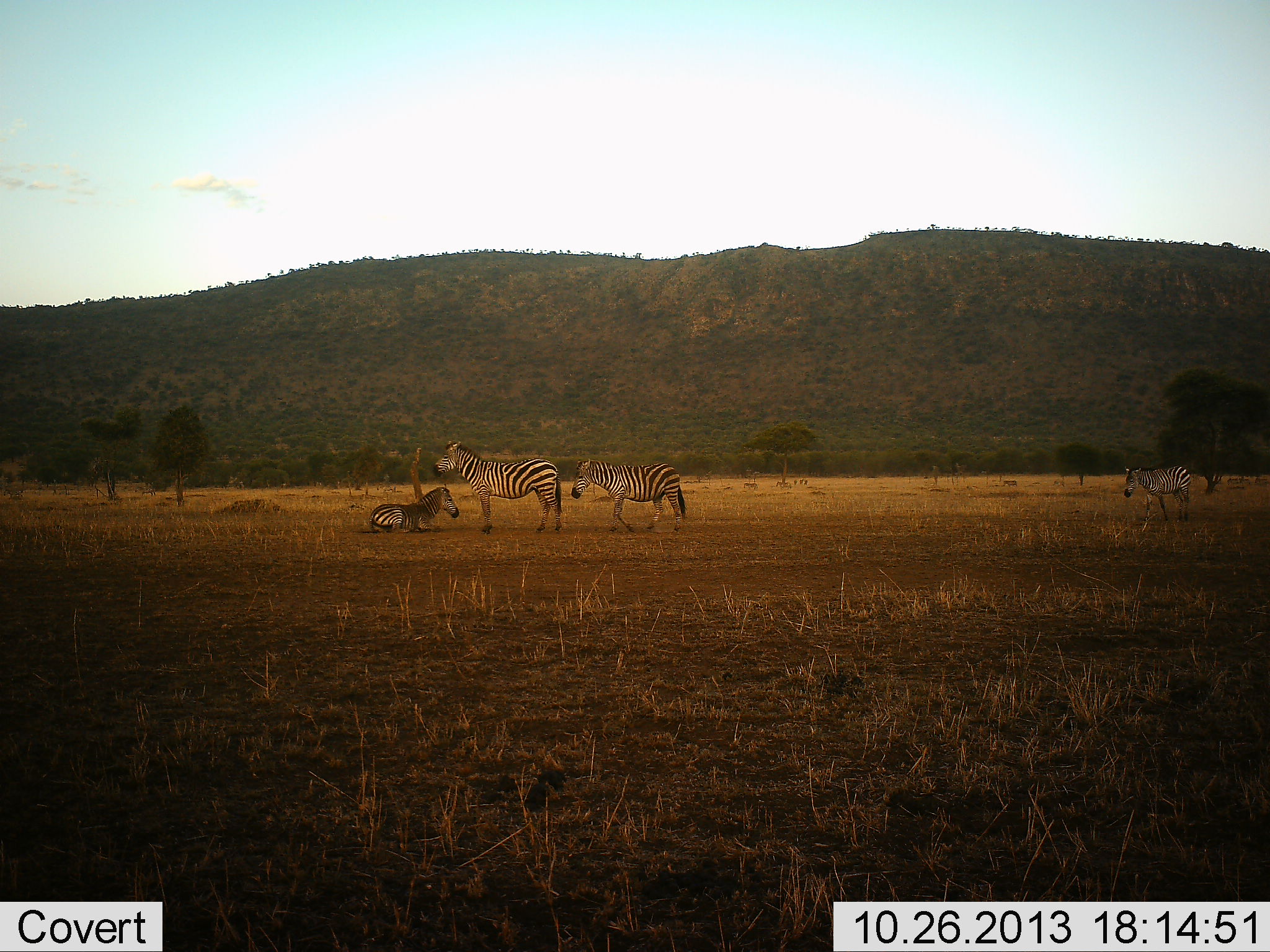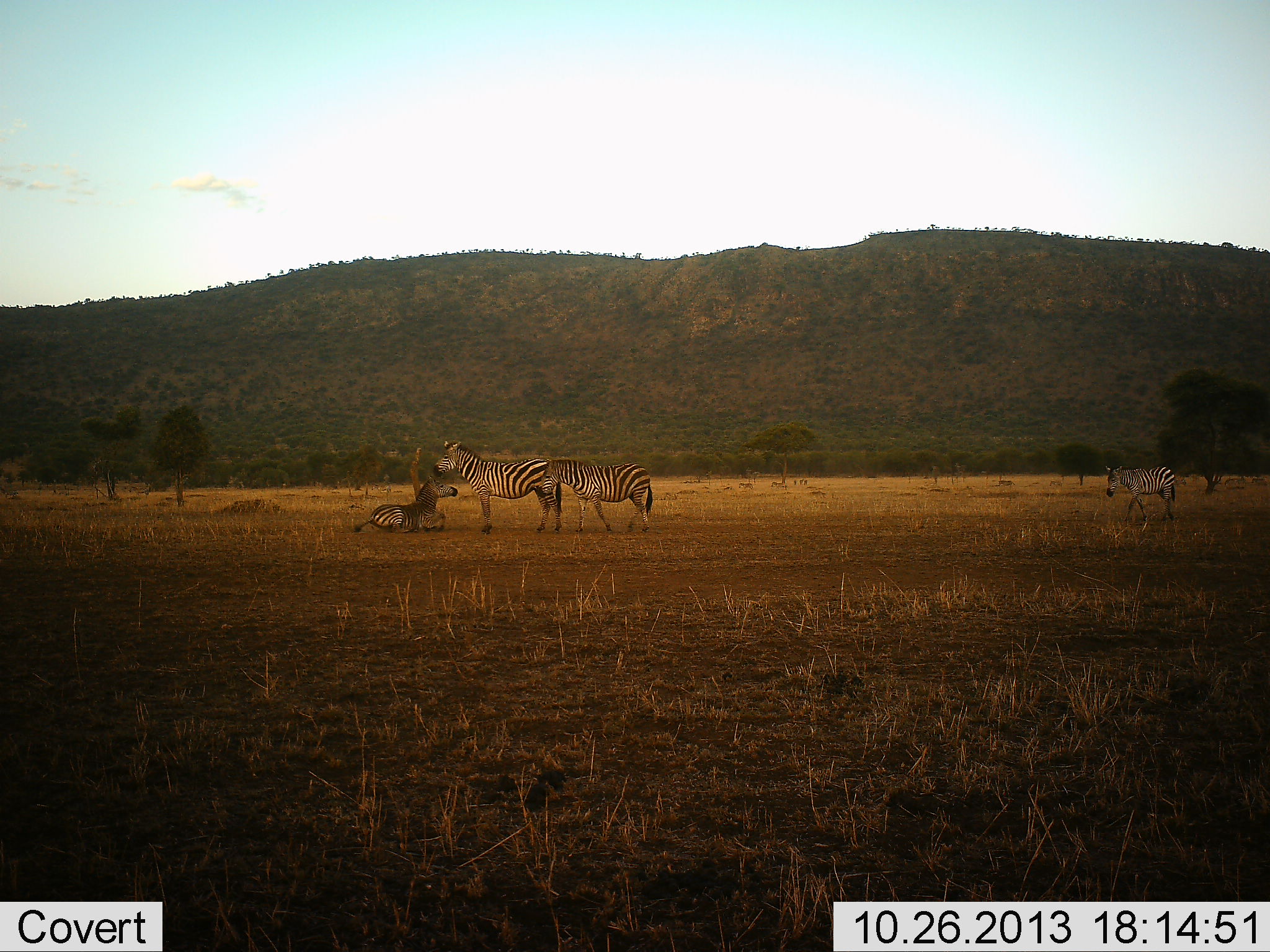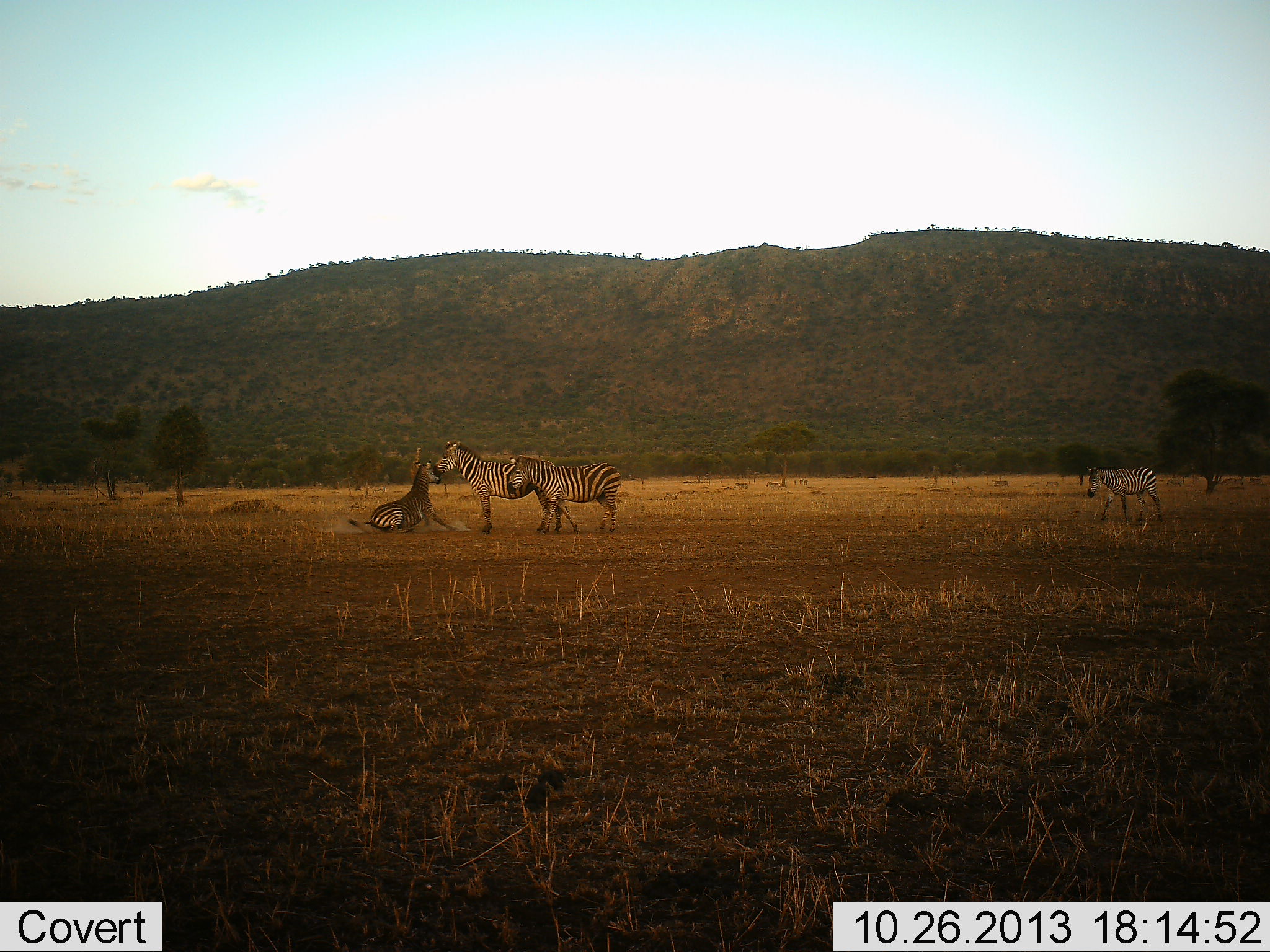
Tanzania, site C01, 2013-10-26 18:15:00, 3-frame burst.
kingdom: Animalia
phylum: Chordata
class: Mammalia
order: Perissodactyla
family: Equidae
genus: Equus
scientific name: Equus quagga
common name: plains zebra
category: zebra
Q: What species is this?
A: Zebra (plains zebra) (Equus quagga).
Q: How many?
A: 4.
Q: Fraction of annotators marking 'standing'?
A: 90%.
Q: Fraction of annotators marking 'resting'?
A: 80%.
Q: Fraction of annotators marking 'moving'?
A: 70%.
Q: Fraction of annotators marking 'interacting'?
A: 20%.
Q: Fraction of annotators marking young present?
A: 0%.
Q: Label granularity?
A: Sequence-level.